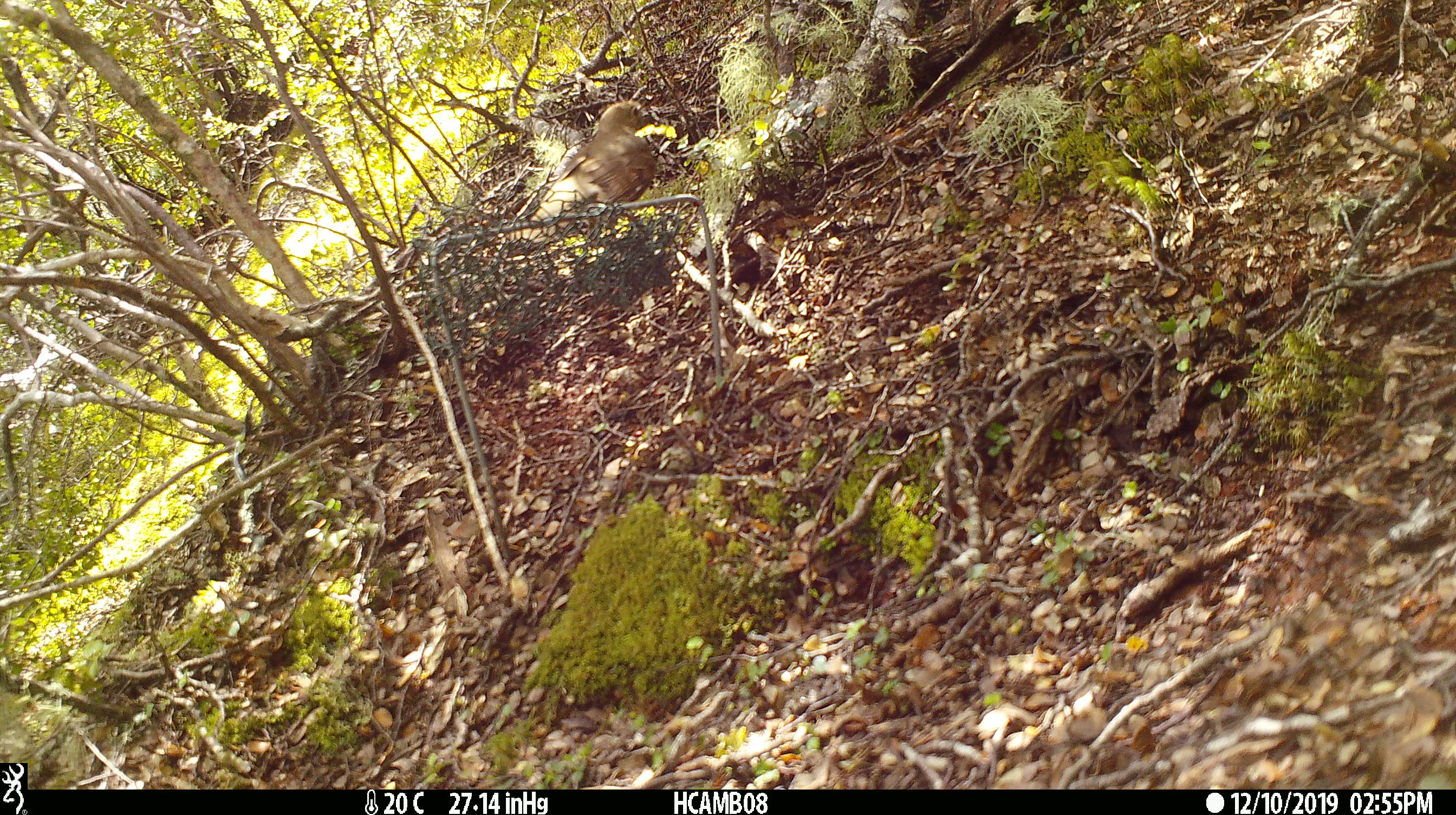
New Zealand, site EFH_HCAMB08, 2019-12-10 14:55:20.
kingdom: Animalia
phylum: Chordata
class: Aves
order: Passeriformes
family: Turdidae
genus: Turdus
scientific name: Turdus philomelos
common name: song thrush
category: thrush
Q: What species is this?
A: Thrush (song thrush) (Turdus philomelos).